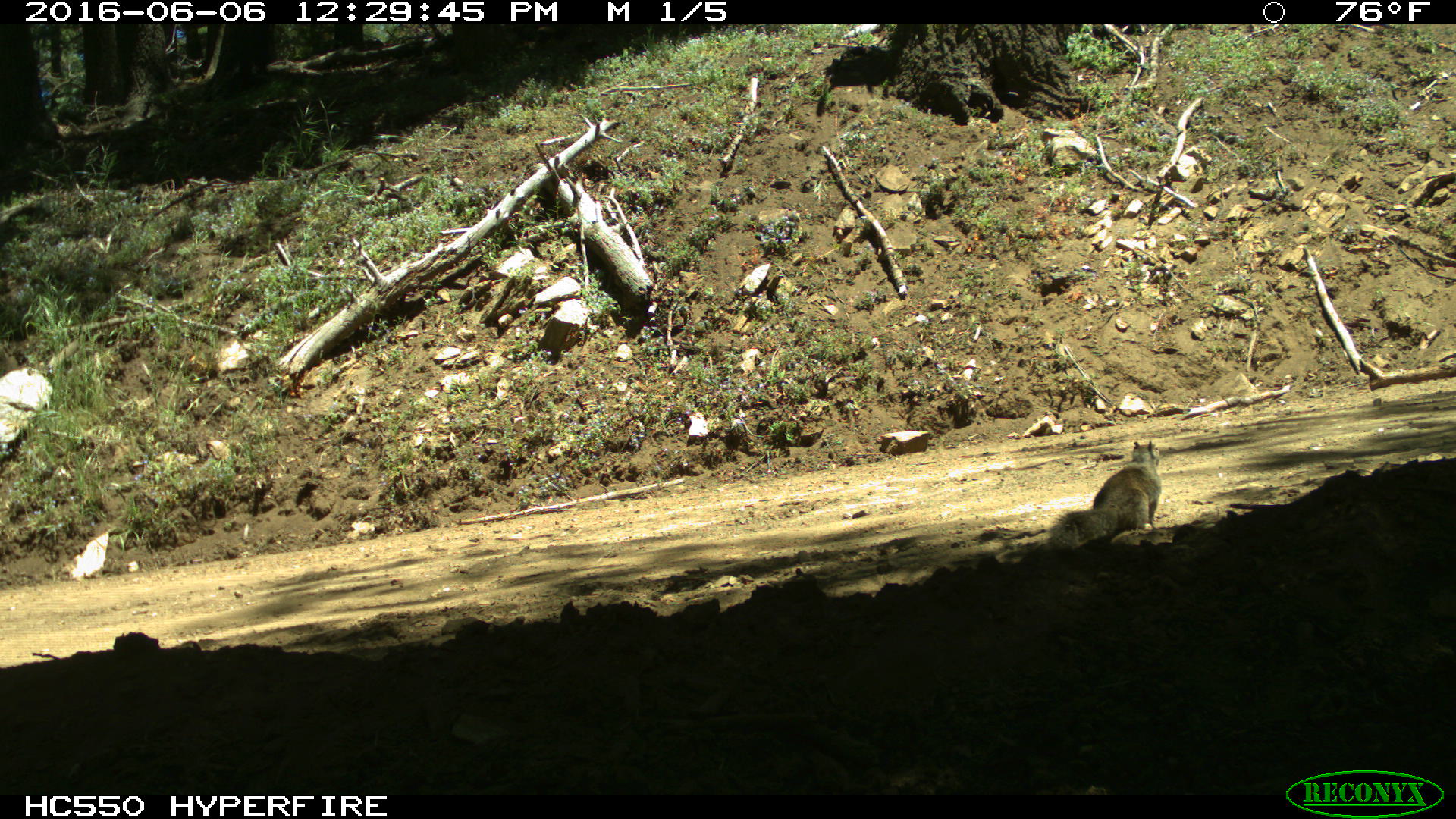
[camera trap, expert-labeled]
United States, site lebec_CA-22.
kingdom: Animalia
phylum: Chordata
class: Mammalia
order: Rodentia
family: Sciuridae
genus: Otospermophilus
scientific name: Otospermophilus beecheyi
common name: california ground squirrel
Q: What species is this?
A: Otospermophilus beecheyi (california ground squirrel).